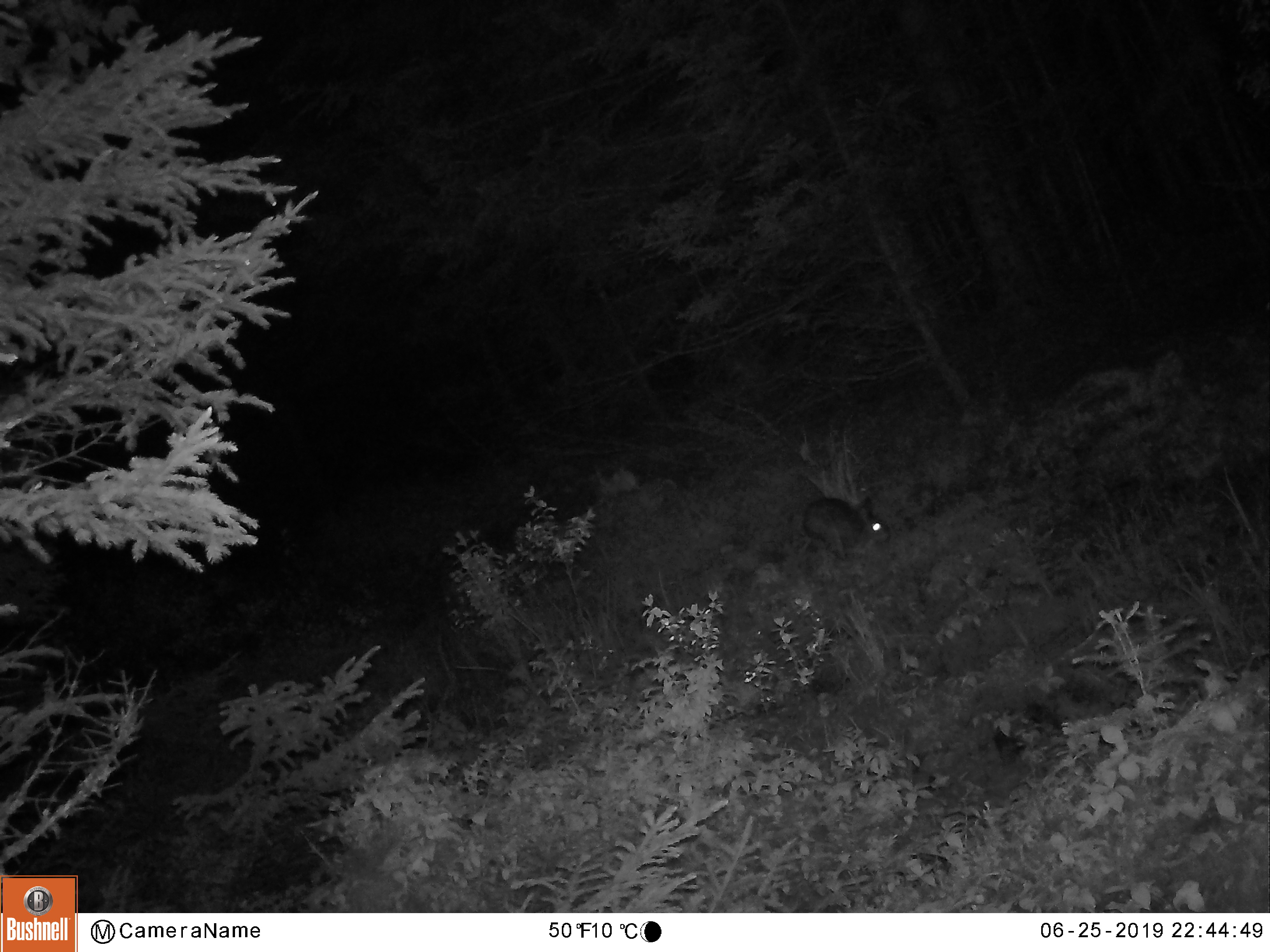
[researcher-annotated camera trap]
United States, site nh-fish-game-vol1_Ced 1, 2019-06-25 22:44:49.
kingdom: Animalia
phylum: Chordata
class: Mammalia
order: Lagomorpha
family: Leporidae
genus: Lepus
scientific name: Lepus americanus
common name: snowshoe hare